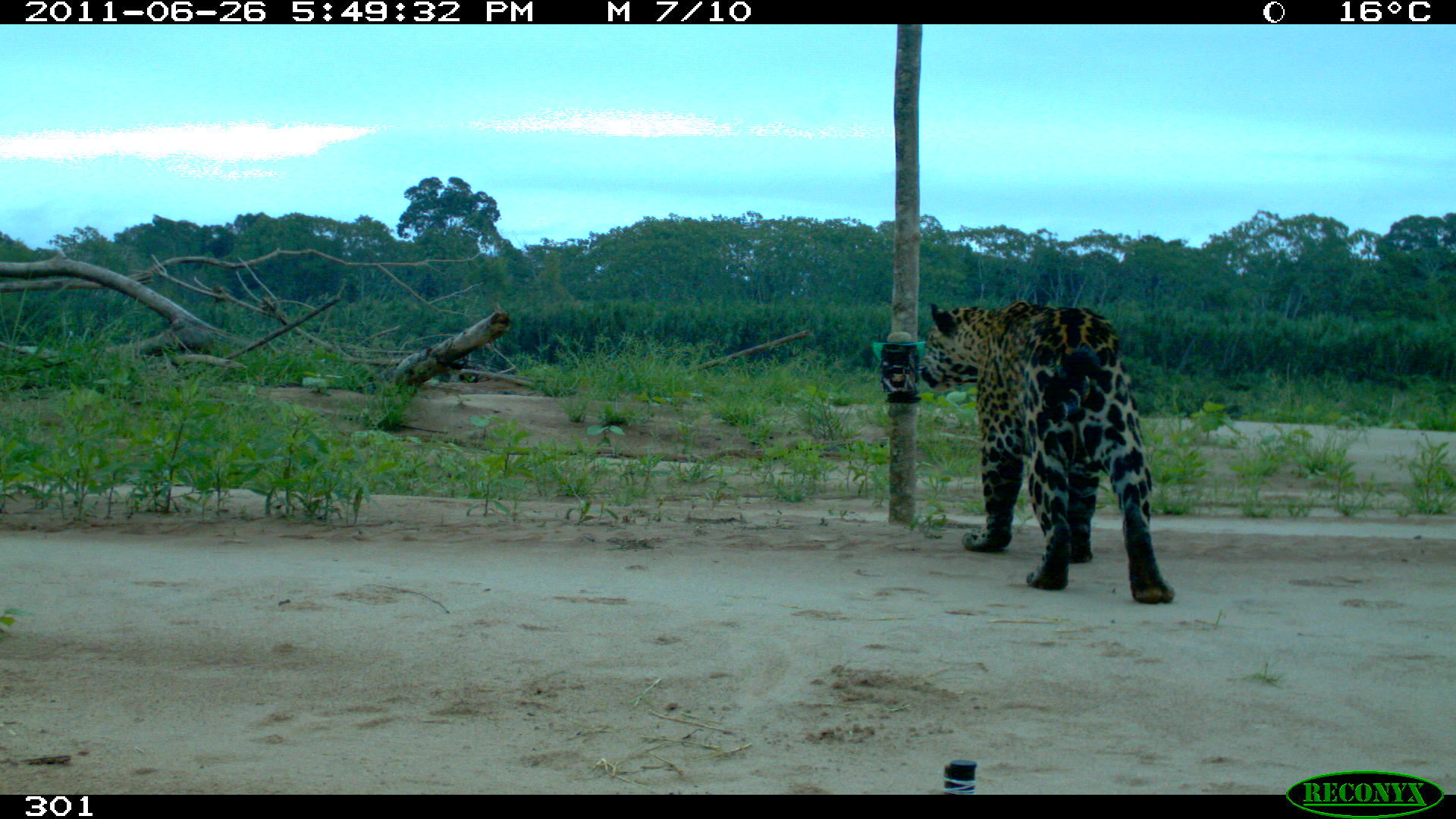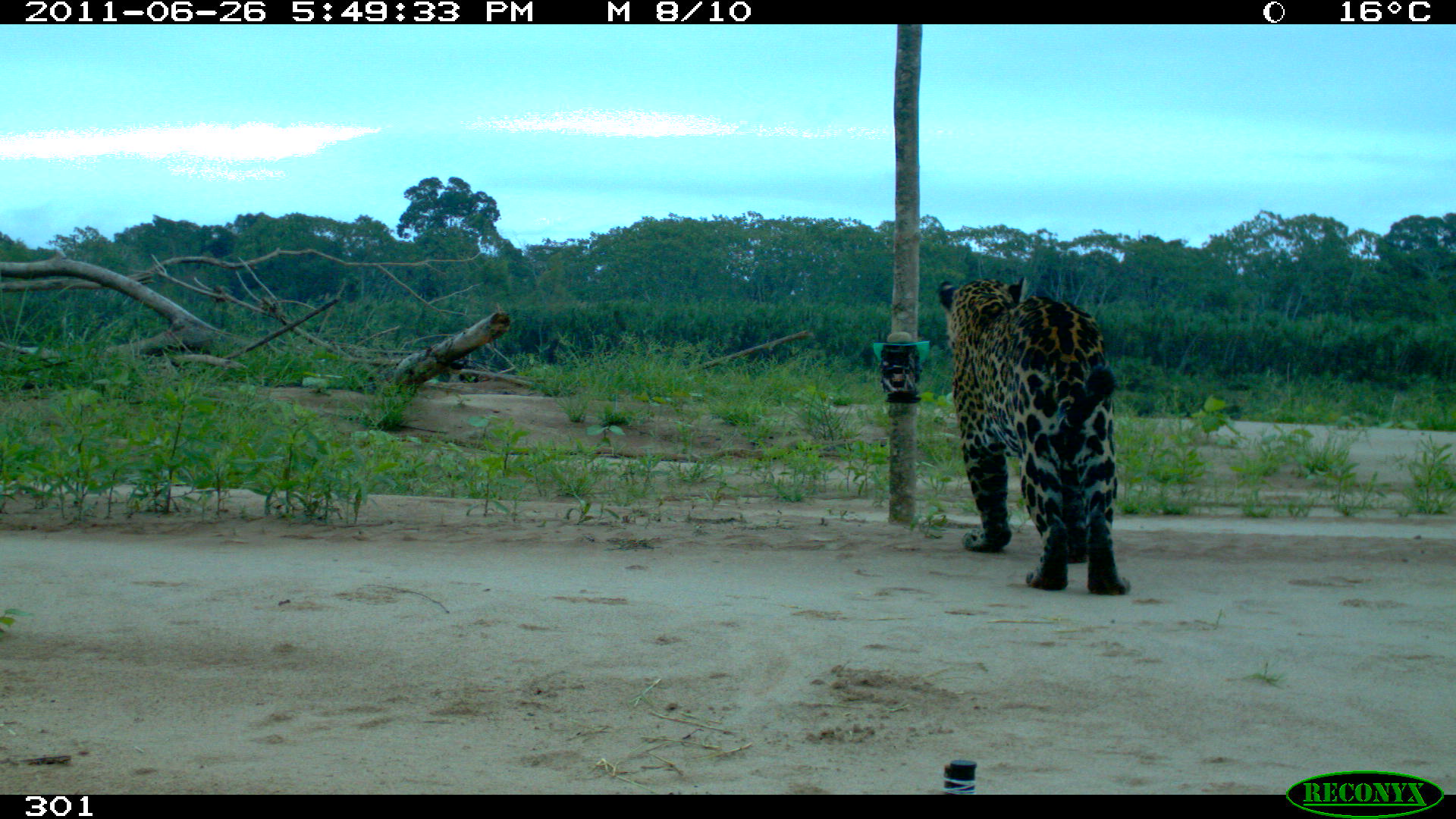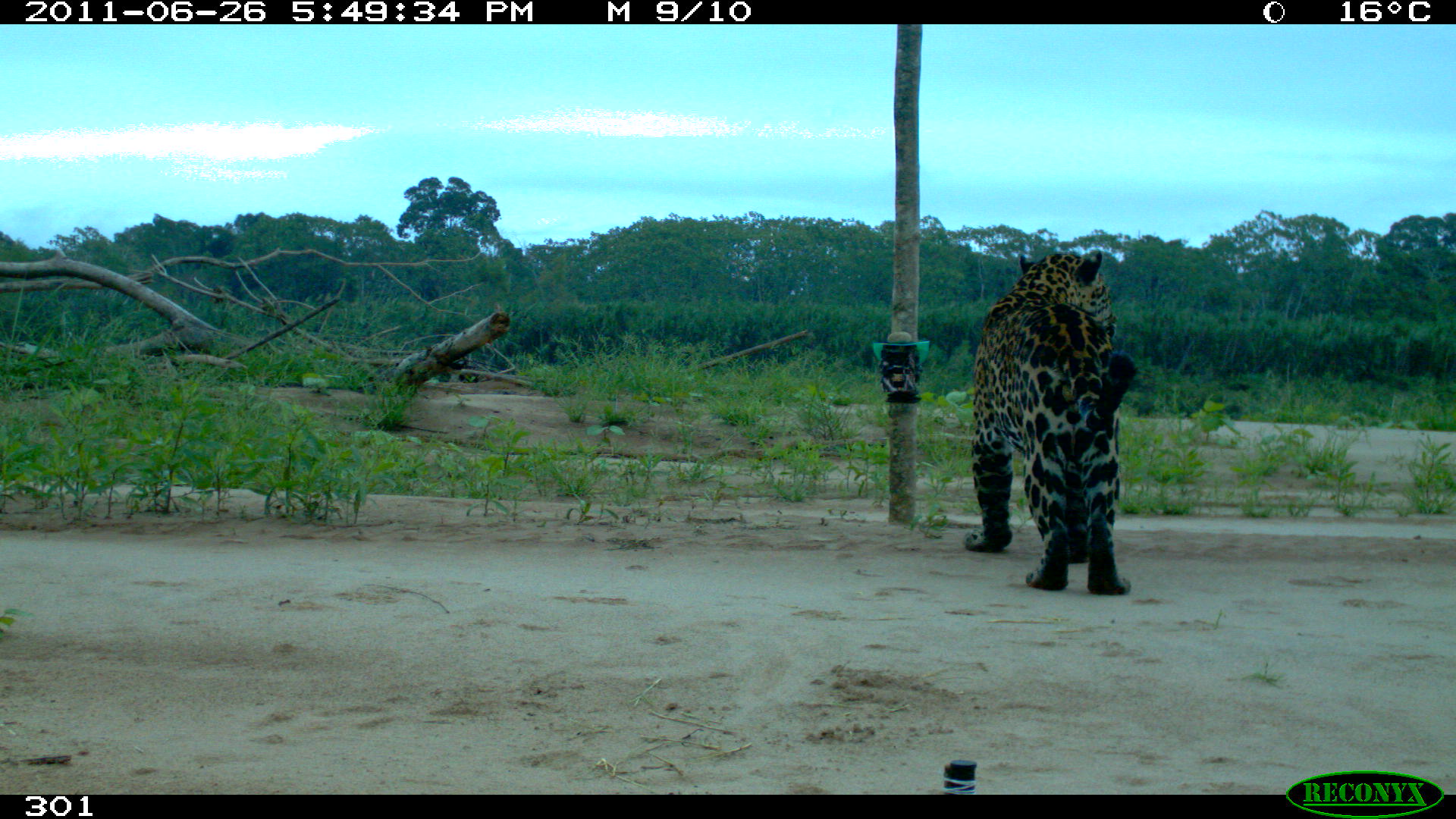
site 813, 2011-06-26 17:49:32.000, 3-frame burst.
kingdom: Animalia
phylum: Chordata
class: Mammalia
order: Carnivora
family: Felidae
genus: Panthera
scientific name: Panthera onca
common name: jaguar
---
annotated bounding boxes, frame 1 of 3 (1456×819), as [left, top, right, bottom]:
panthera onca: [920, 301, 1174, 602]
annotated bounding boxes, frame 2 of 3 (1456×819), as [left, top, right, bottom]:
panthera onca: [936, 274, 1132, 595]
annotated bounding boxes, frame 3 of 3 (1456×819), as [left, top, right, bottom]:
panthera onca: [961, 249, 1136, 594]